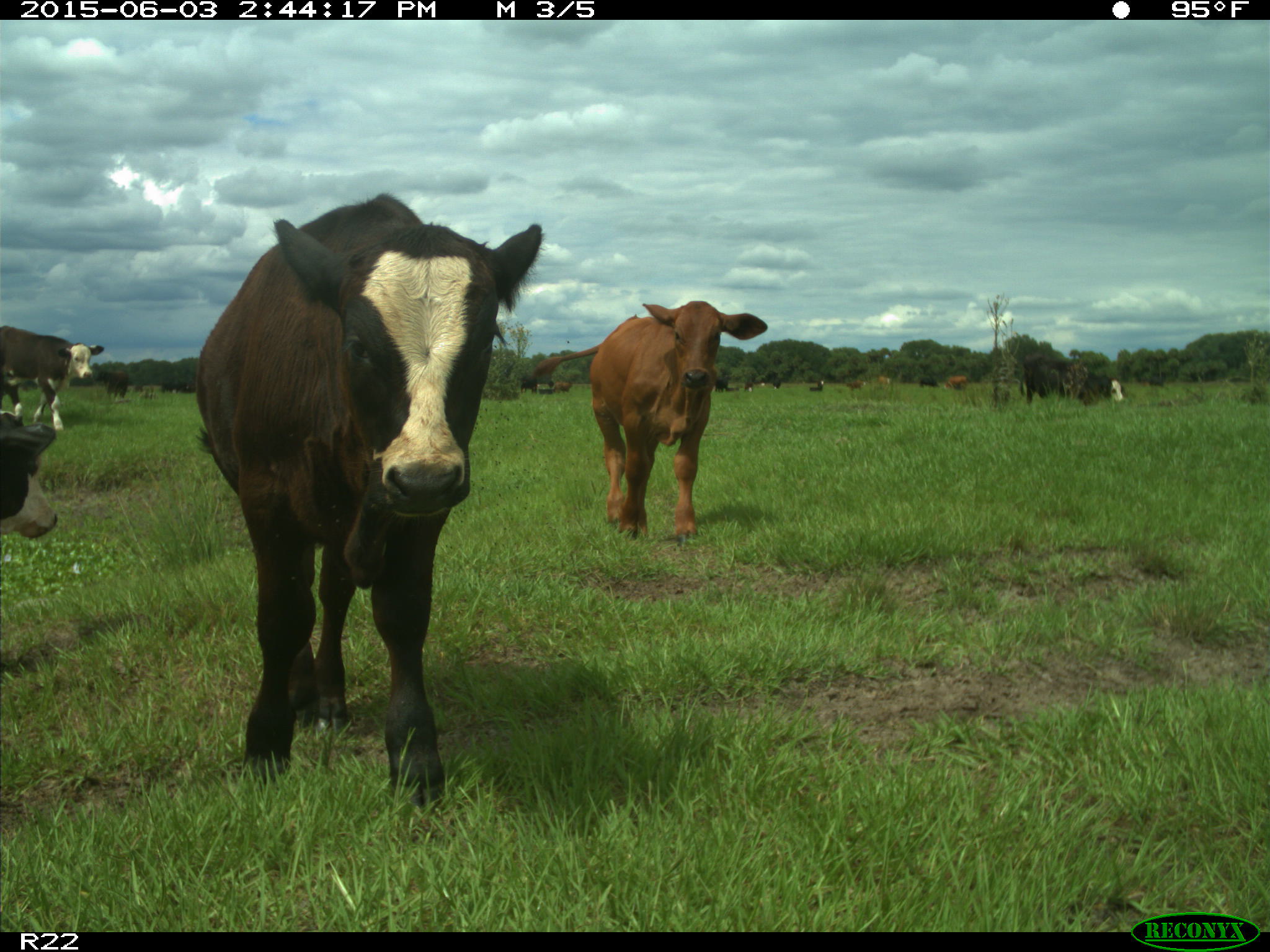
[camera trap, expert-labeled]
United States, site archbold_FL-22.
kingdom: Animalia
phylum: Chordata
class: Mammalia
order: Artiodactyla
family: Bovidae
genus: Bos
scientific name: Bos taurus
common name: domestic cow